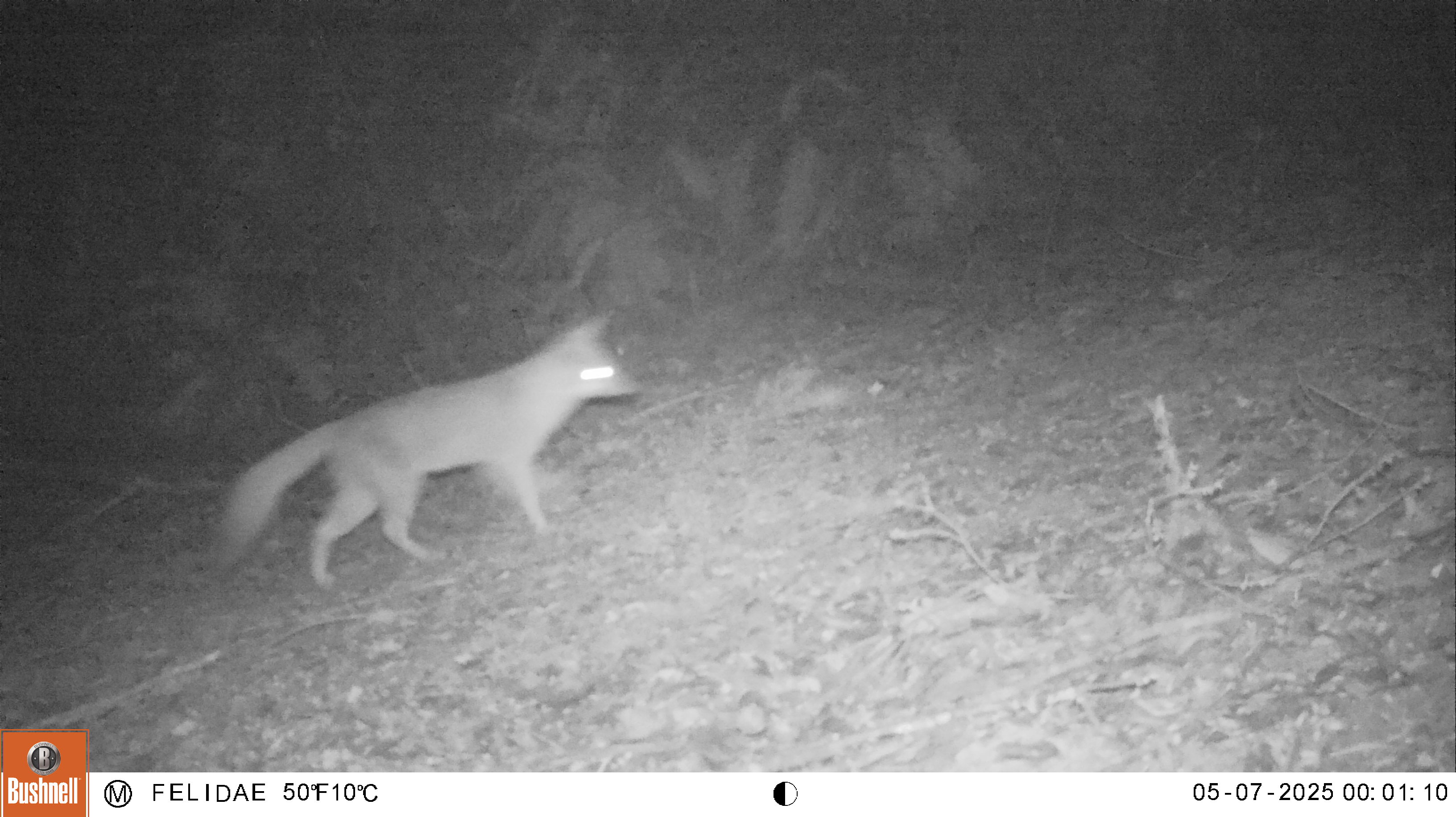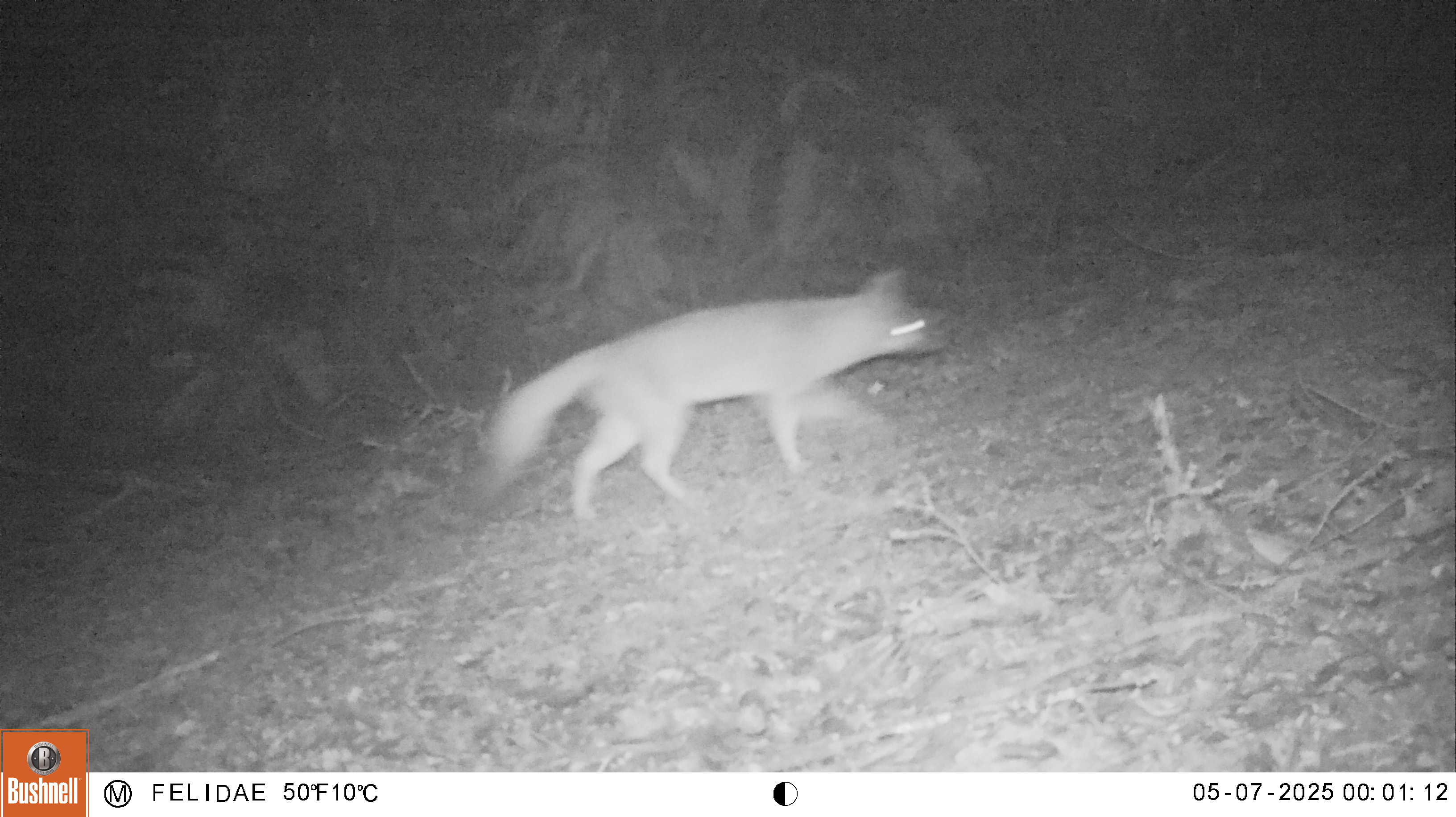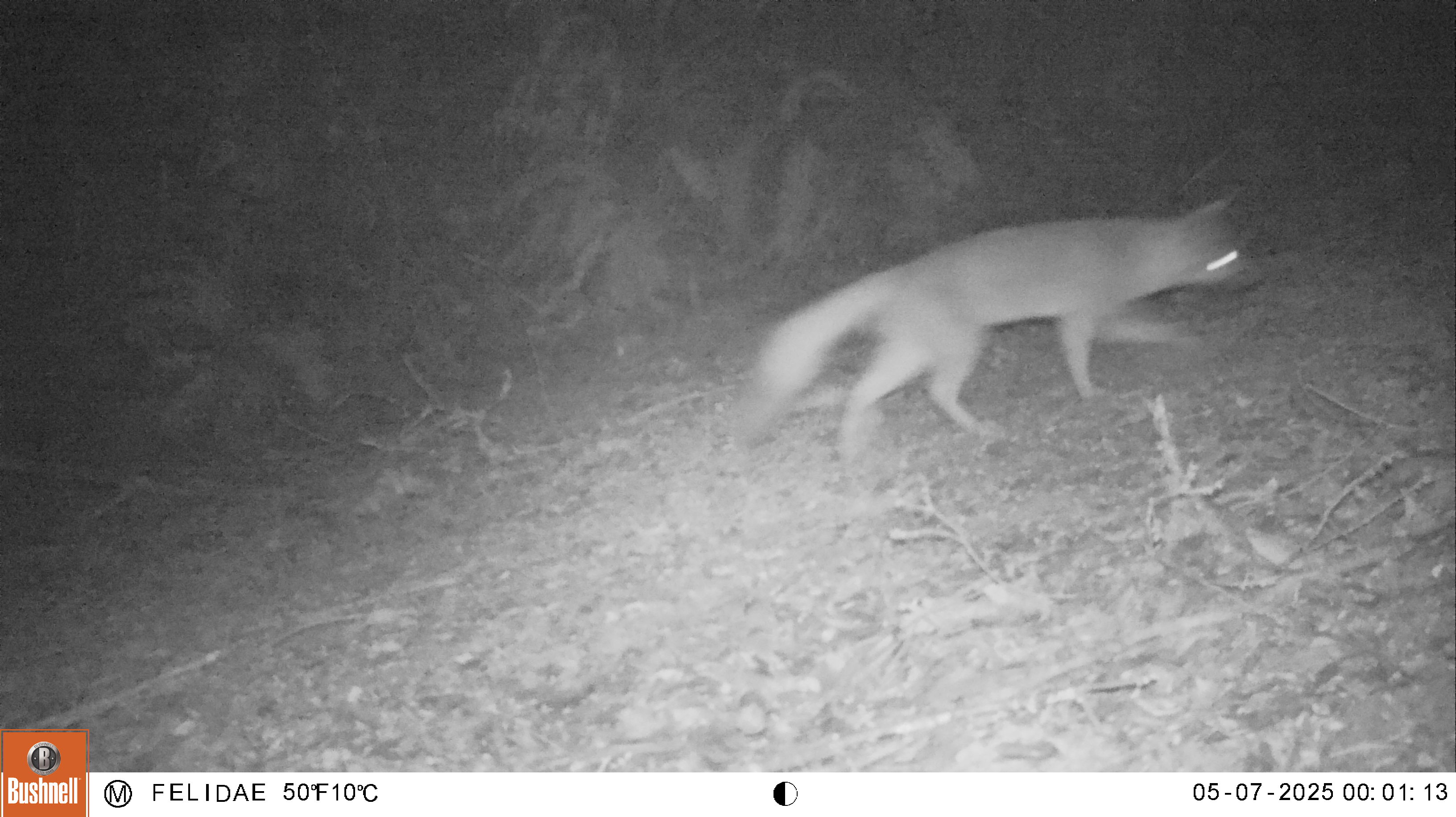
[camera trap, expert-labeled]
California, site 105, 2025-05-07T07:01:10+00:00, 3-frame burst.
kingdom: Animalia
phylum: Chordata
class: Mammalia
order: Carnivora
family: Canidae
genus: Urocyon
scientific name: Urocyon cinereoargenteus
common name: gray fox